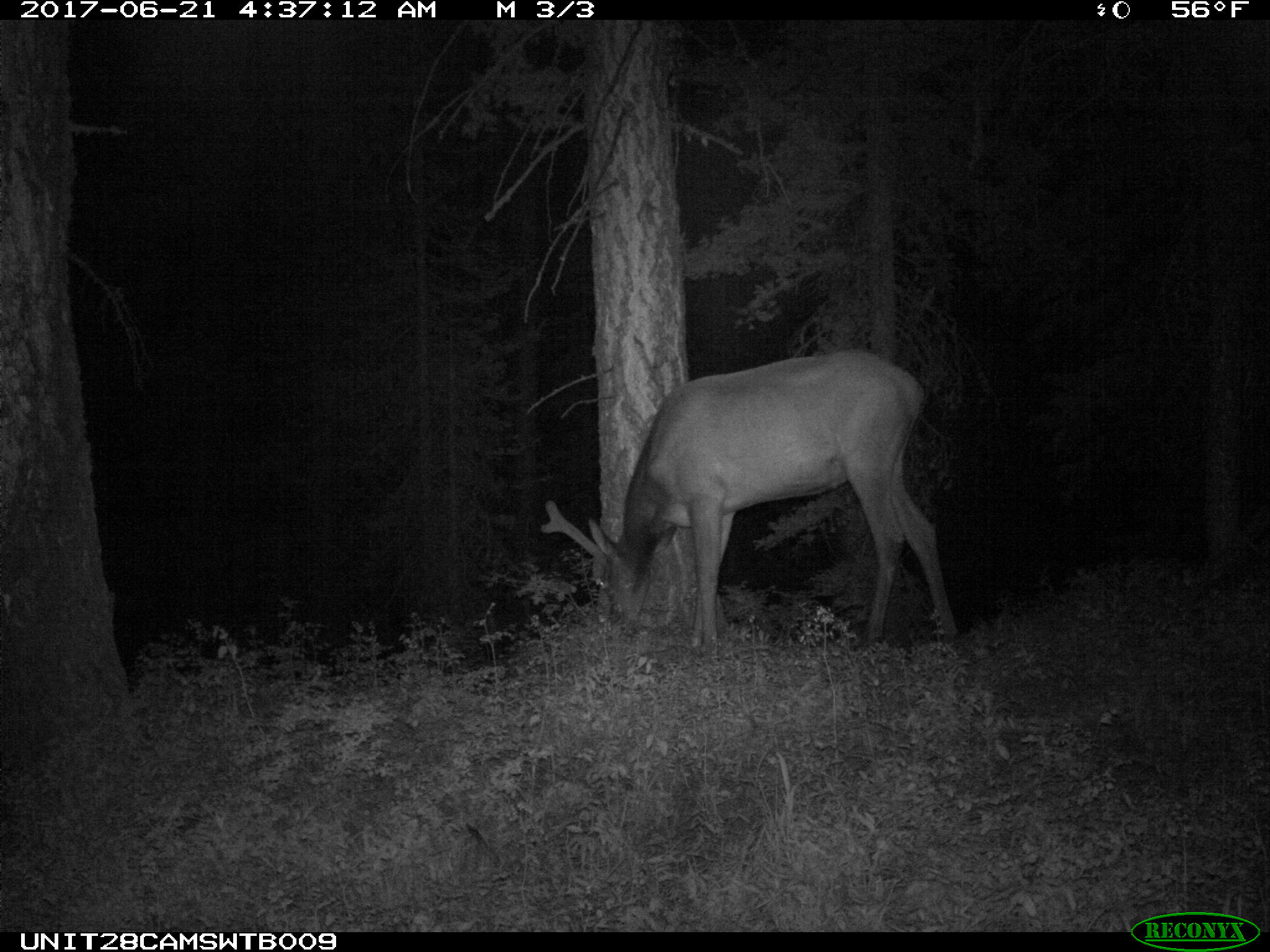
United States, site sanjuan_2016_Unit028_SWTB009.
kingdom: Animalia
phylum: Chordata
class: Mammalia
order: Artiodactyla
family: Cervidae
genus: Cervus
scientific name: Cervus elaphus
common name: red deer